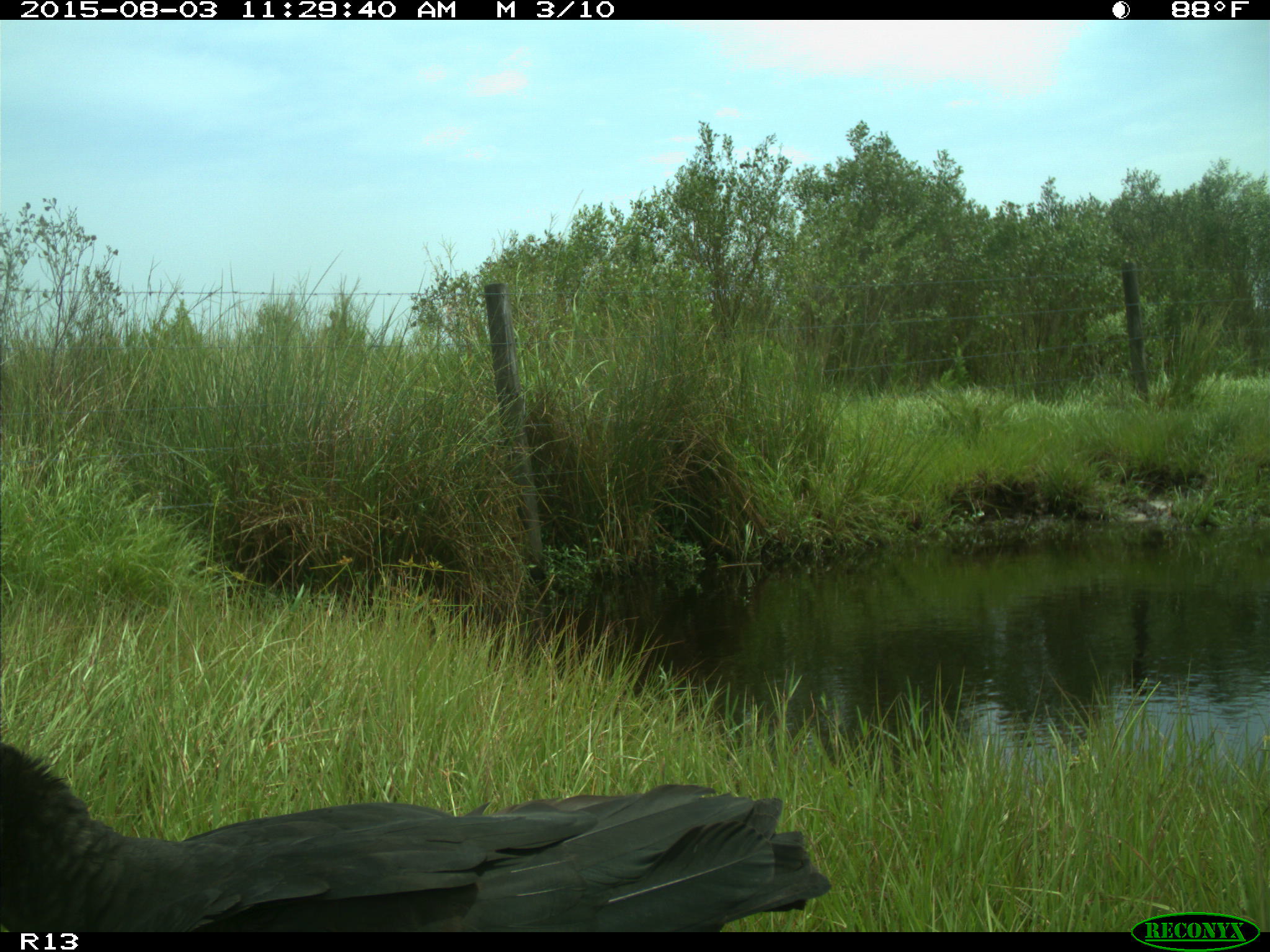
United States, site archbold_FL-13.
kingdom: Animalia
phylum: Chordata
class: Aves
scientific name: Aves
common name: birds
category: unidentified bird